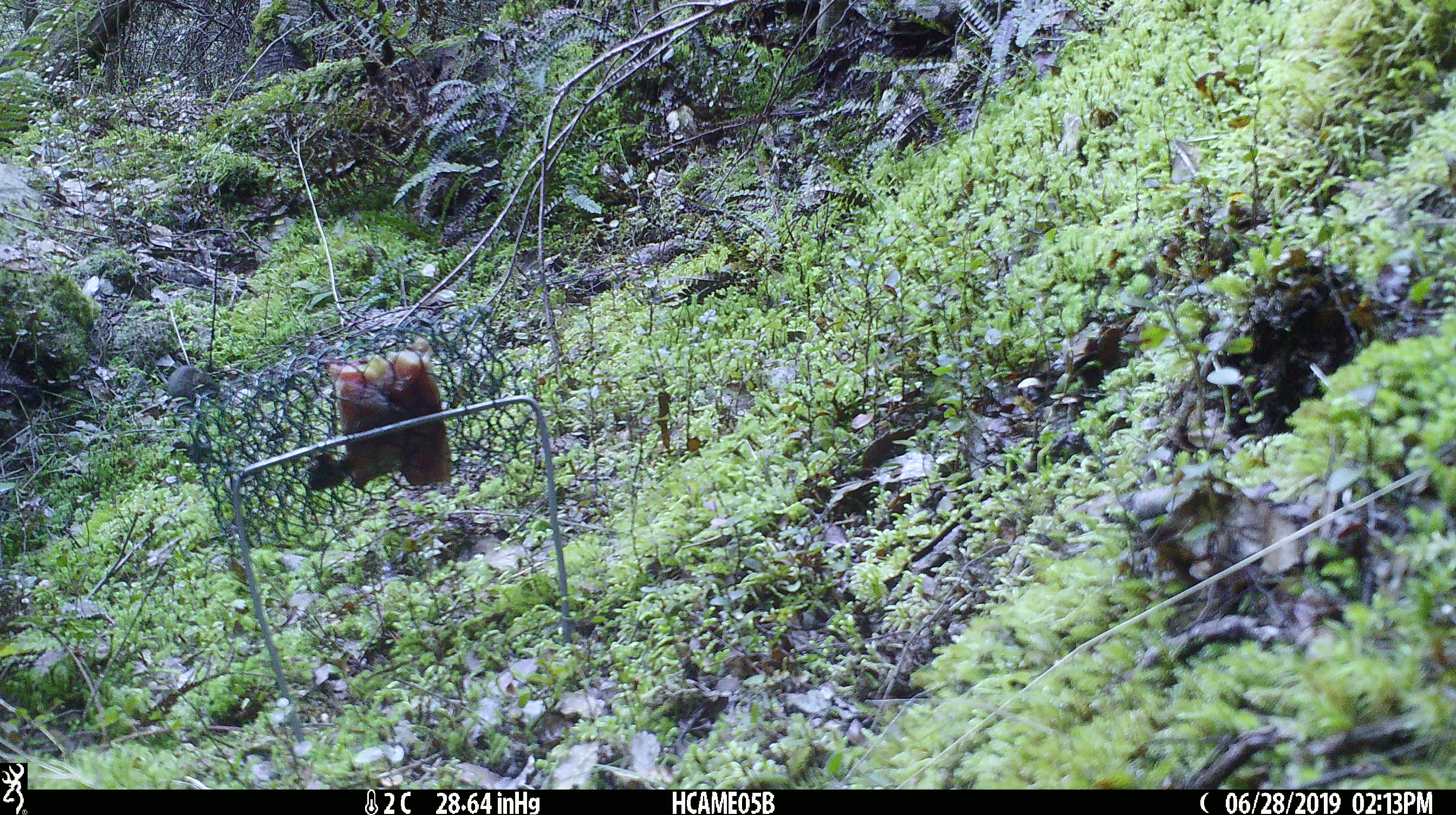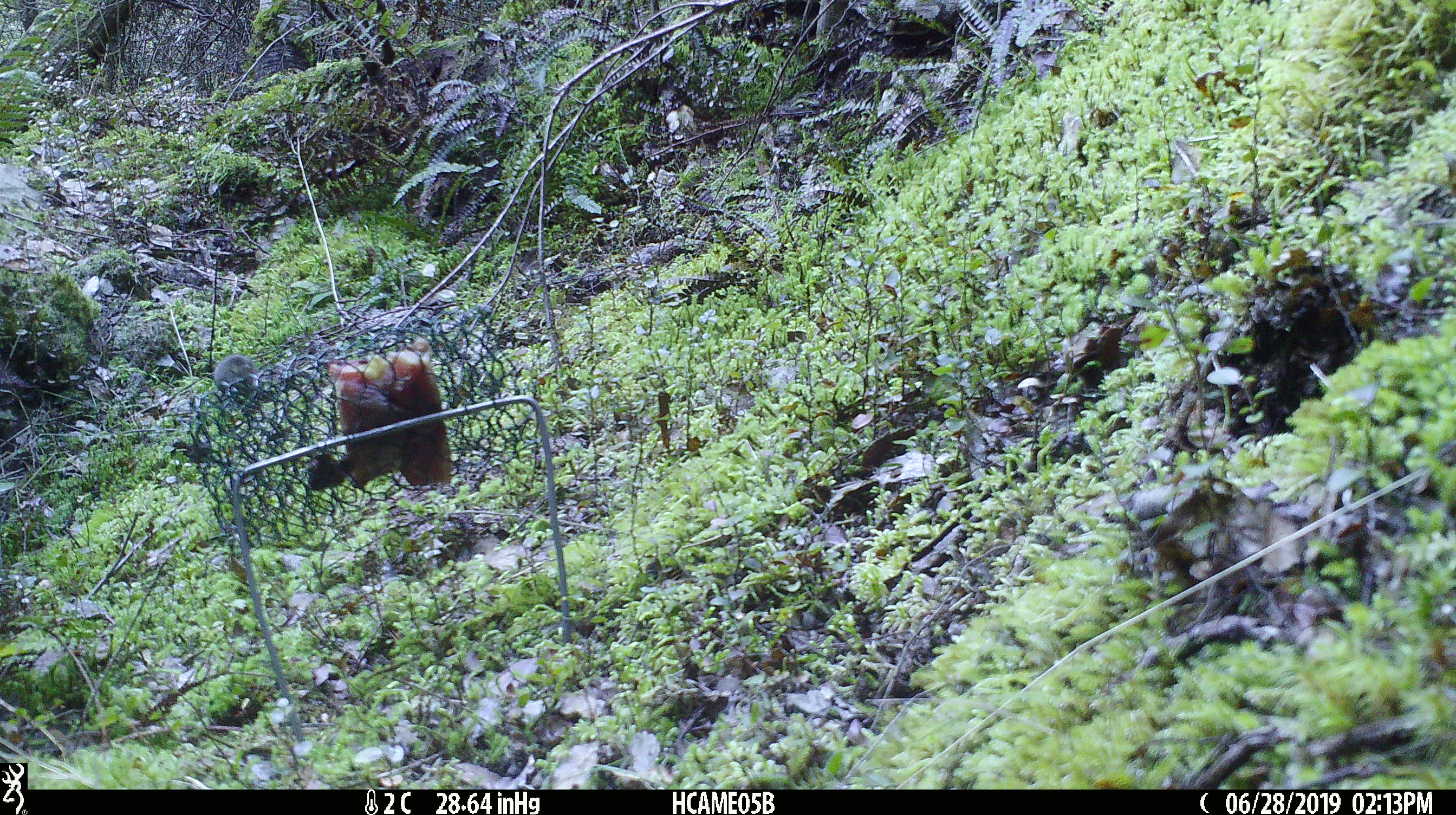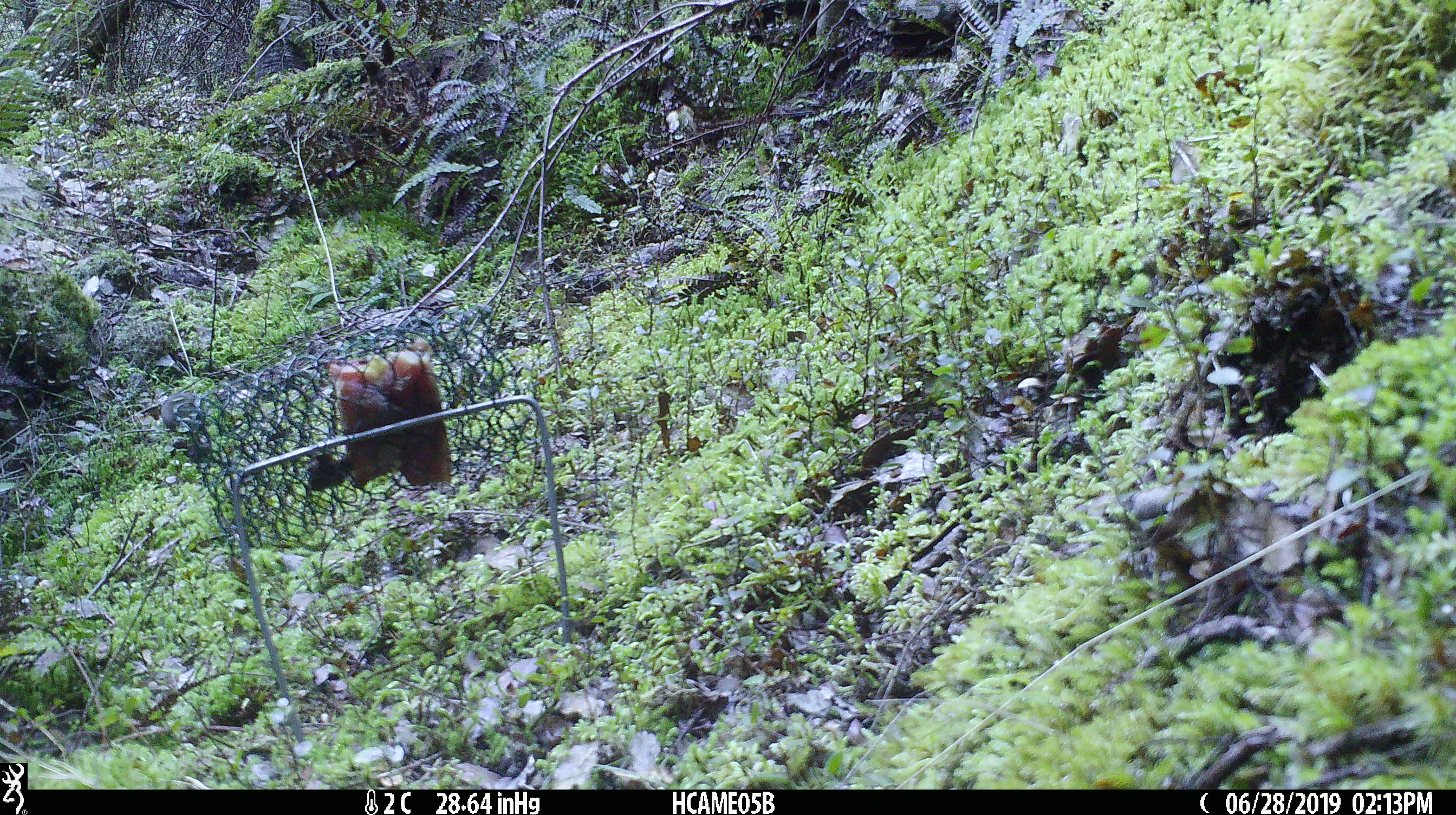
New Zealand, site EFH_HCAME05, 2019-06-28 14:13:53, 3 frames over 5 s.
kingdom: Animalia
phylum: Chordata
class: Mammalia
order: Rodentia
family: Muridae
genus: Mus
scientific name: Mus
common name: mouse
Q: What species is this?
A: Mouse (Mus).